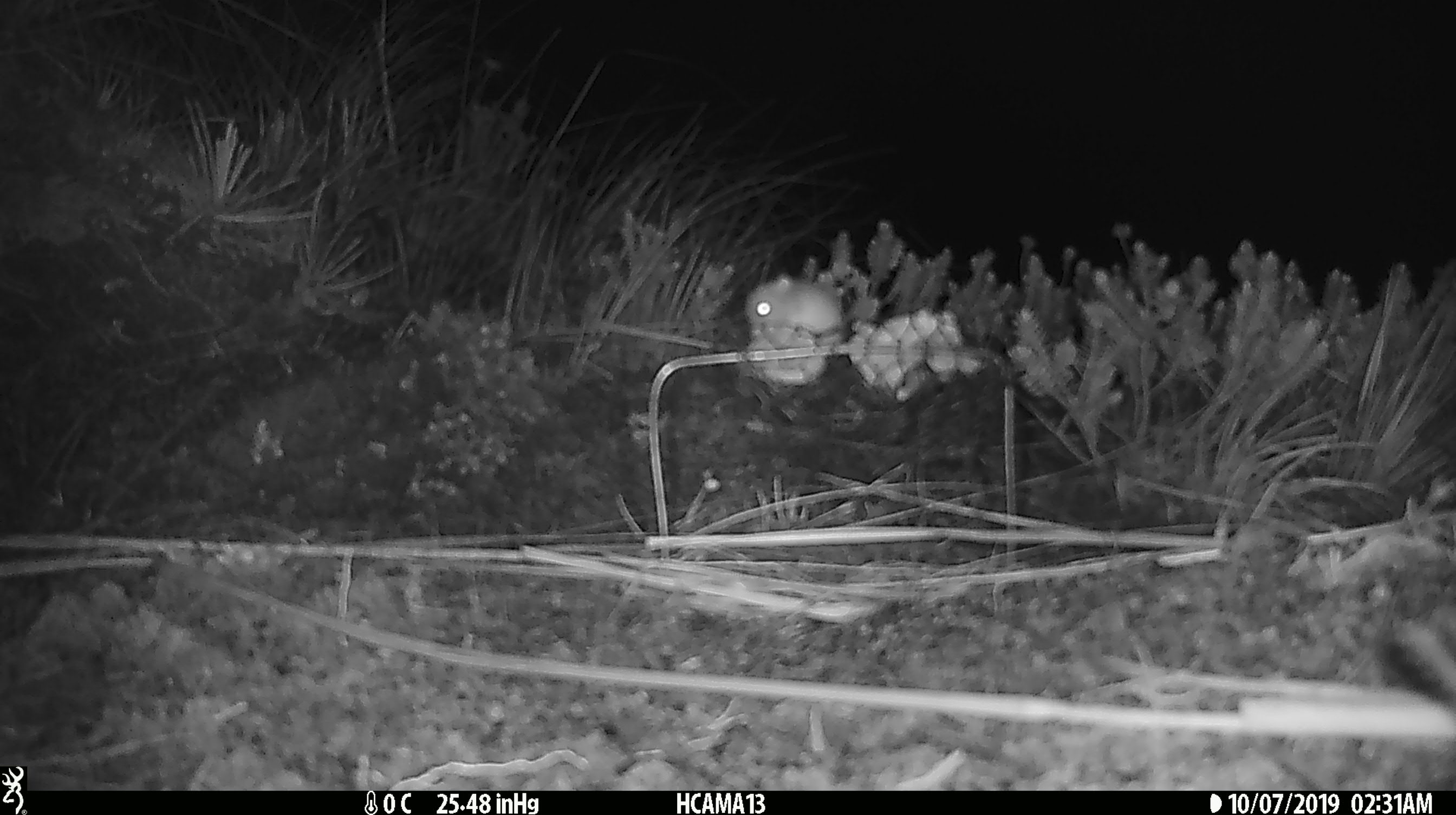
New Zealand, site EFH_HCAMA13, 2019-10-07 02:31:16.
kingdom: Animalia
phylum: Chordata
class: Mammalia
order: Rodentia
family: Muridae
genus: Mus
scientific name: Mus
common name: mouse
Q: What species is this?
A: Mouse (Mus).